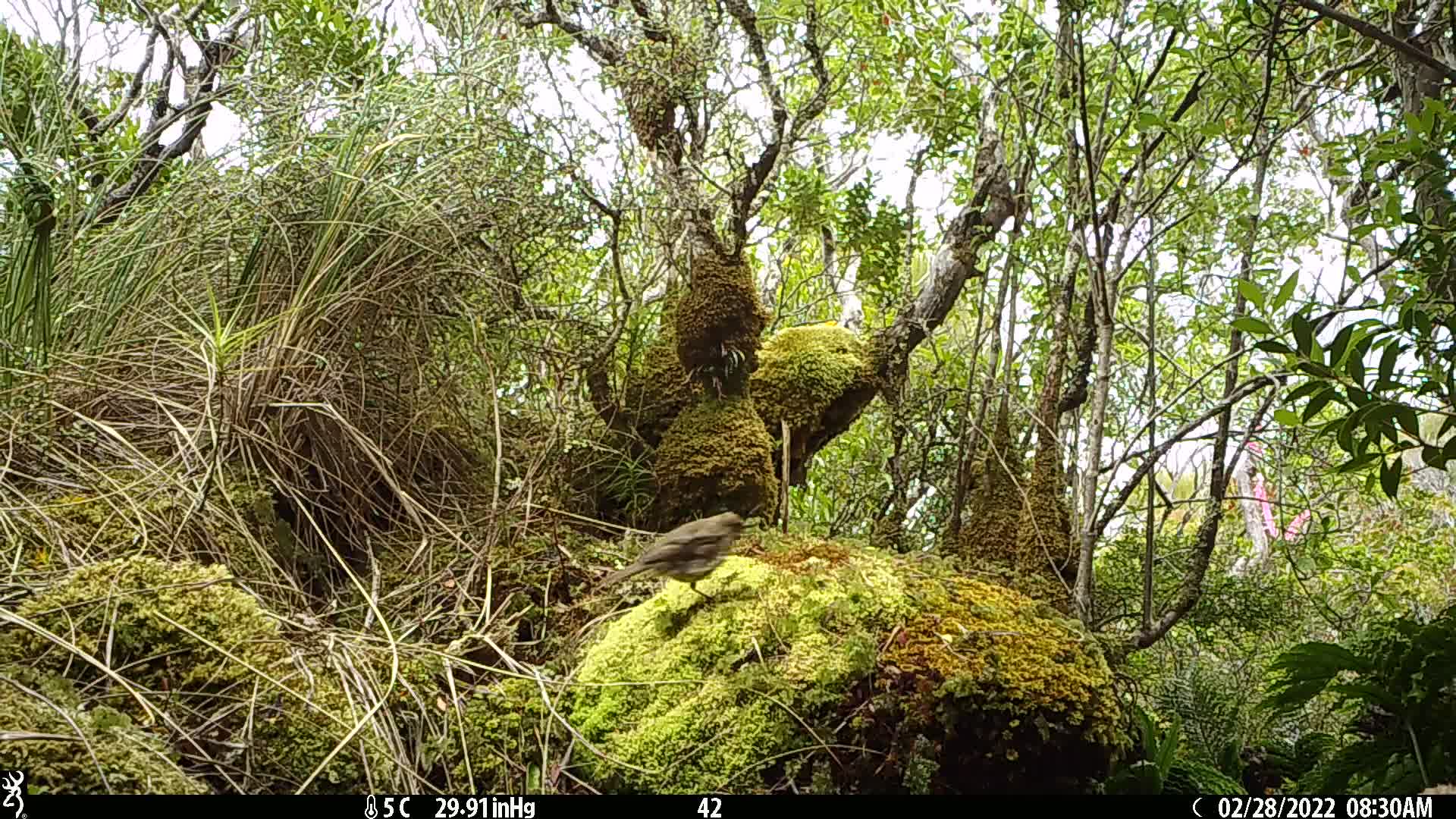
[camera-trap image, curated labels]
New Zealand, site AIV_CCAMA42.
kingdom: Animalia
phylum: Chordata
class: Aves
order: Passeriformes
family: Turdidae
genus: Turdus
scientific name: Turdus philomelos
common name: song thrush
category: thrush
Thrush (song thrush) (Turdus philomelos).